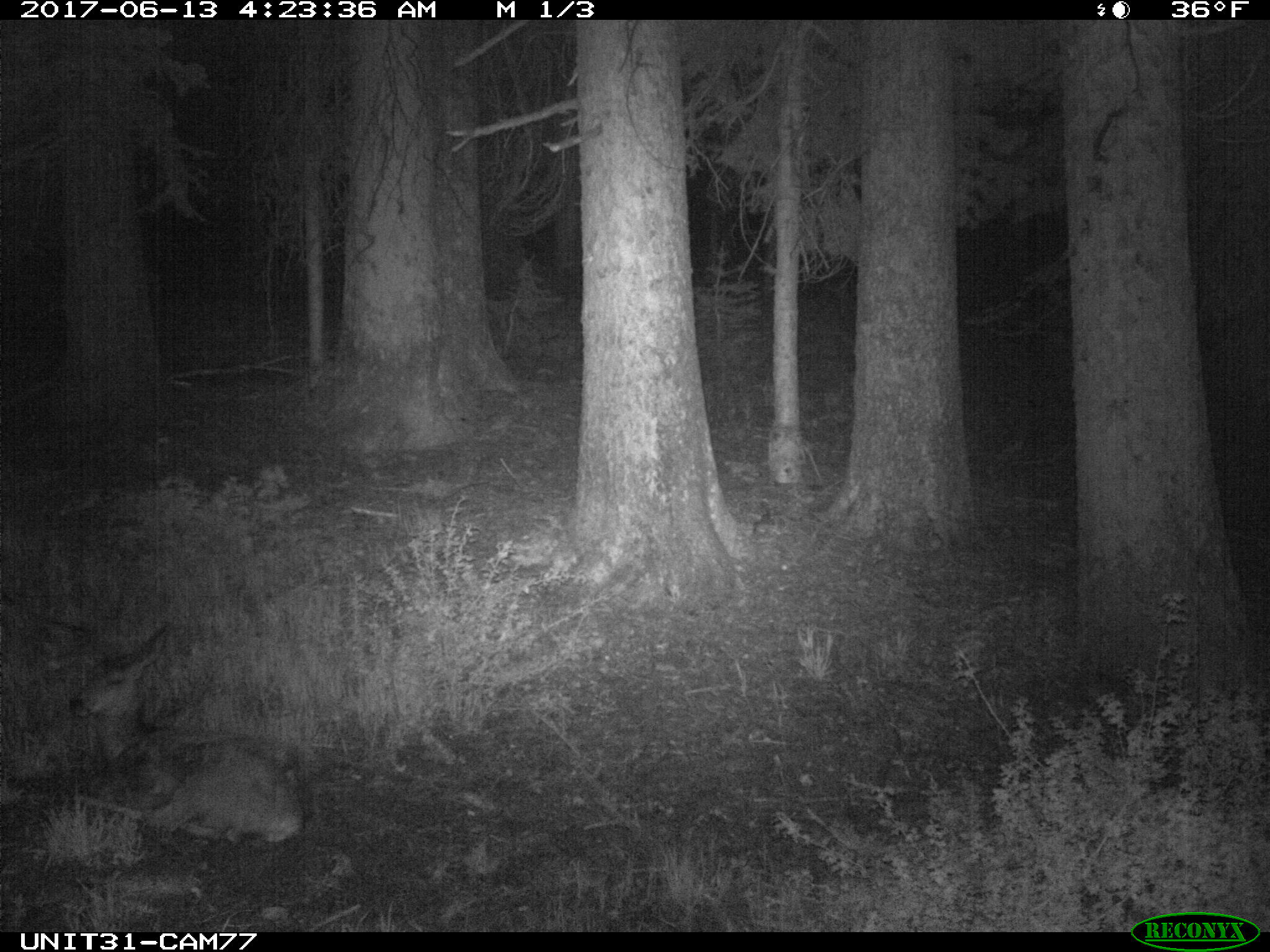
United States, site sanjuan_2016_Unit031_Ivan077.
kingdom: Animalia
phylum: Chordata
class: Mammalia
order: Artiodactyla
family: Cervidae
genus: Odocoileus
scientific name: Odocoileus hemionus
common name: mule deer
Odocoileus hemionus (mule deer).